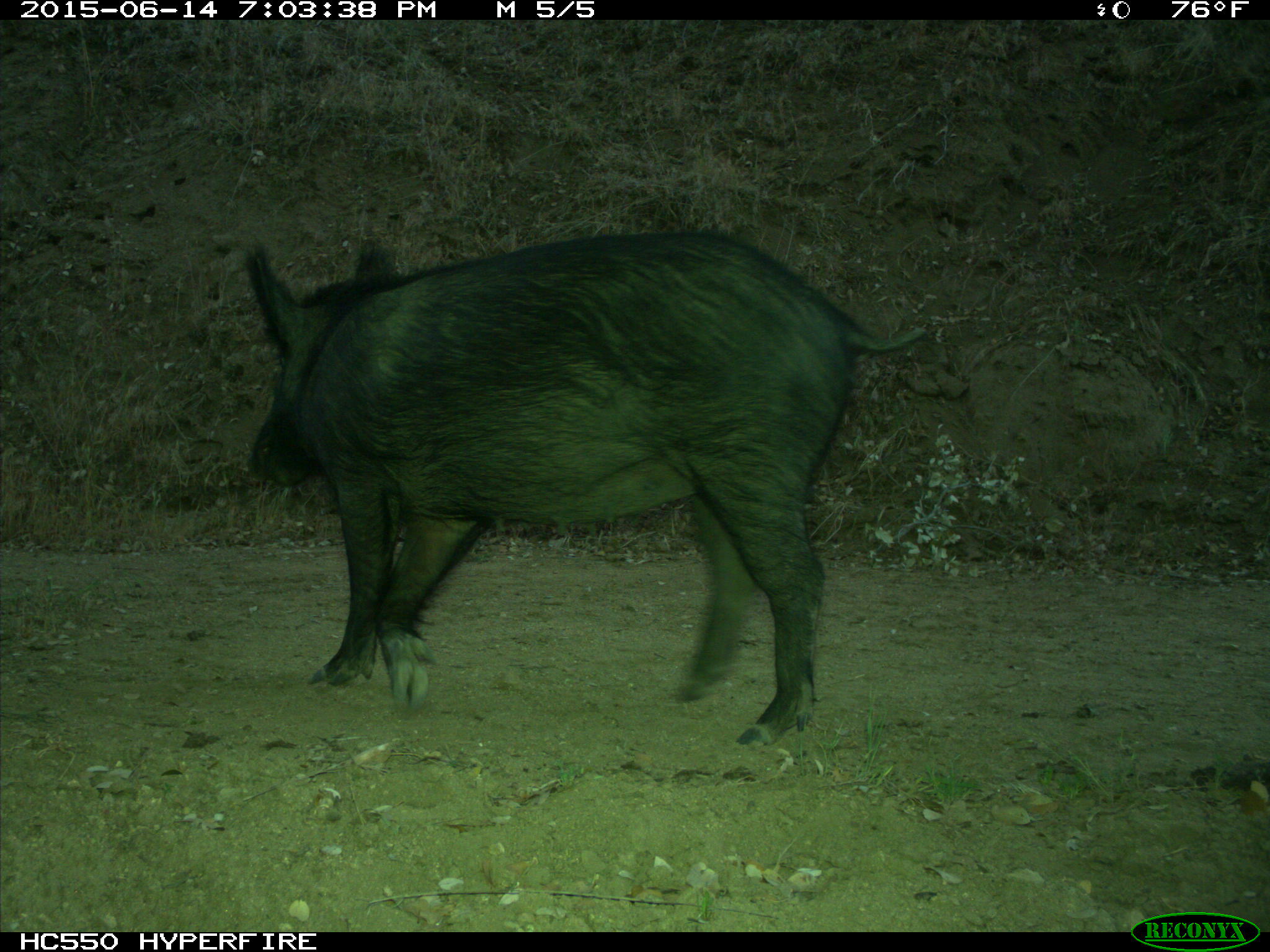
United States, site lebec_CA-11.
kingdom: Animalia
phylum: Chordata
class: Mammalia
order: Artiodactyla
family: Suidae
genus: Sus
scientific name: Sus scrofa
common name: wild boar